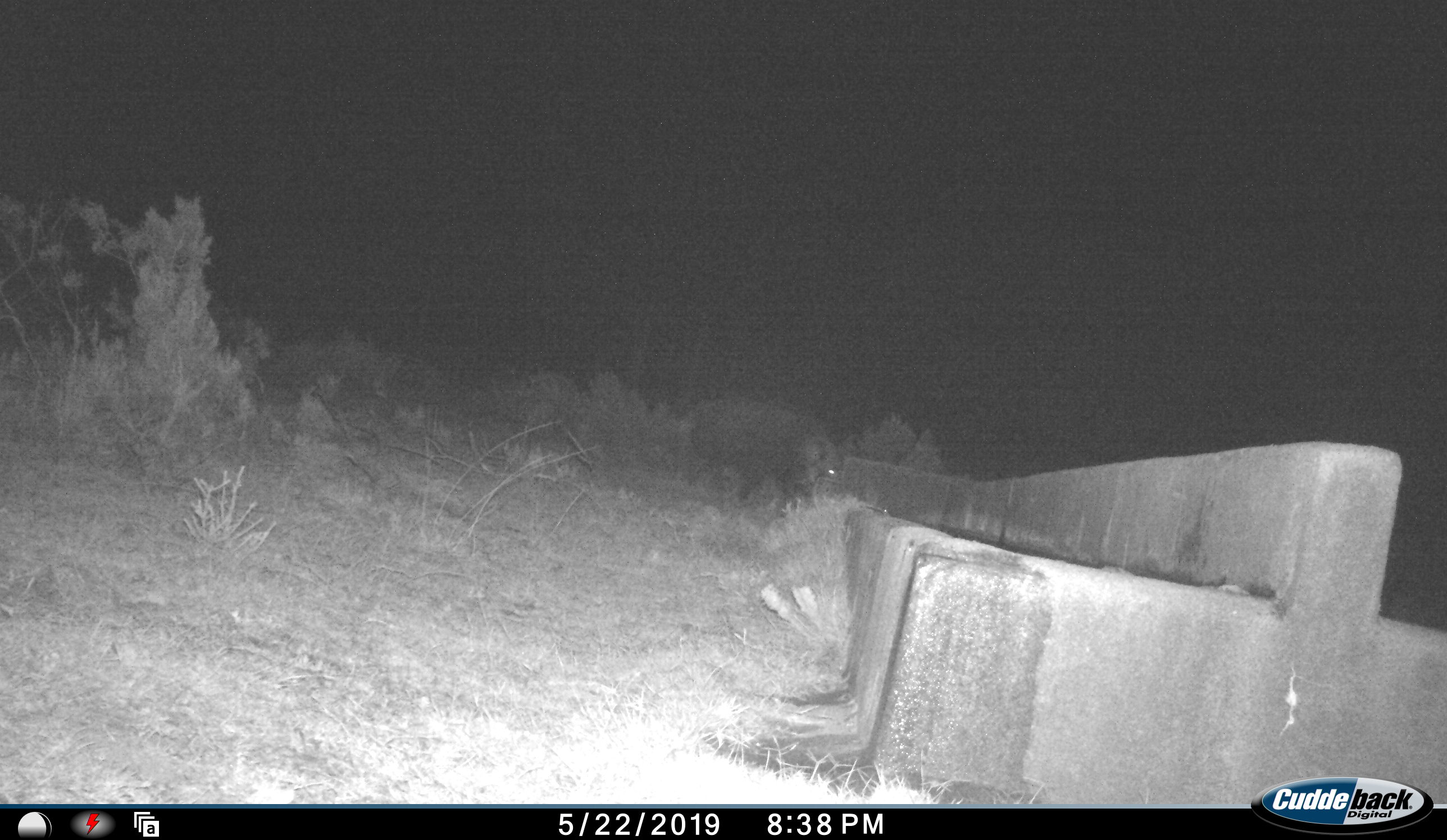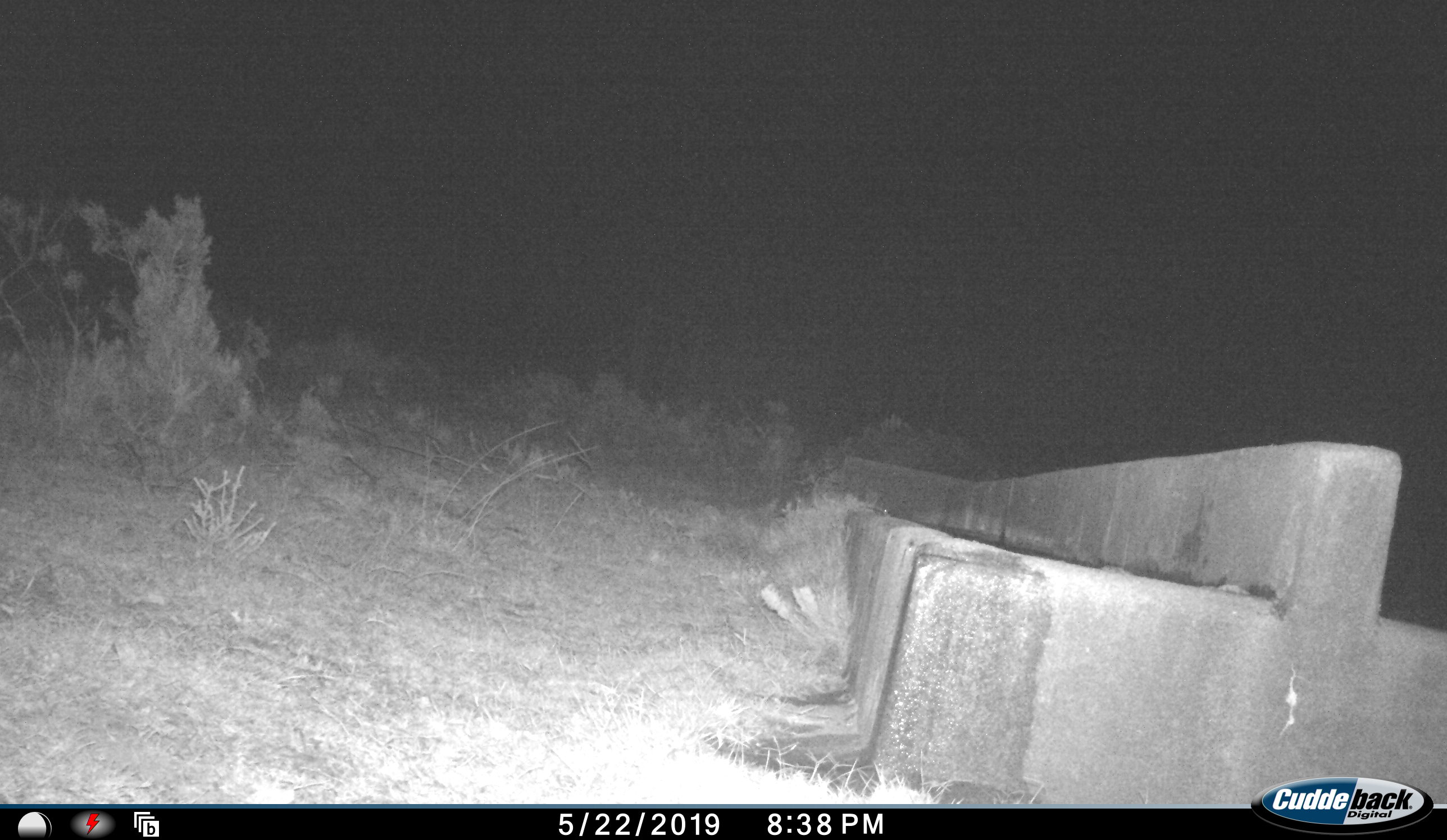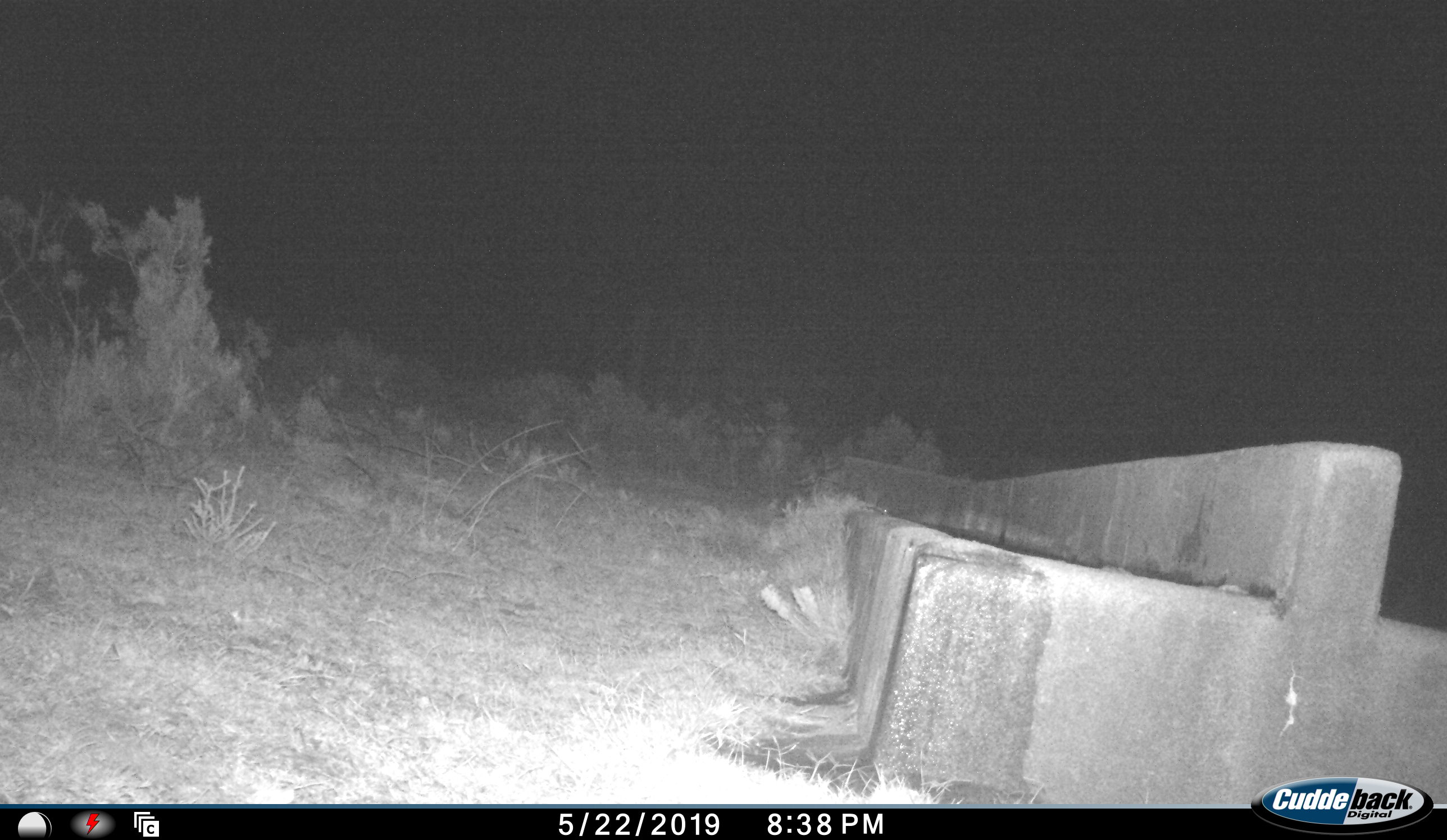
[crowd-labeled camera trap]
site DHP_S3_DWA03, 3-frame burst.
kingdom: Animalia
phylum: Chordata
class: Mammalia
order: Artiodactyla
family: Suidae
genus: Potamochoerus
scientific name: Potamochoerus larvatus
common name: bushpig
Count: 1.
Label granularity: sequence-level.